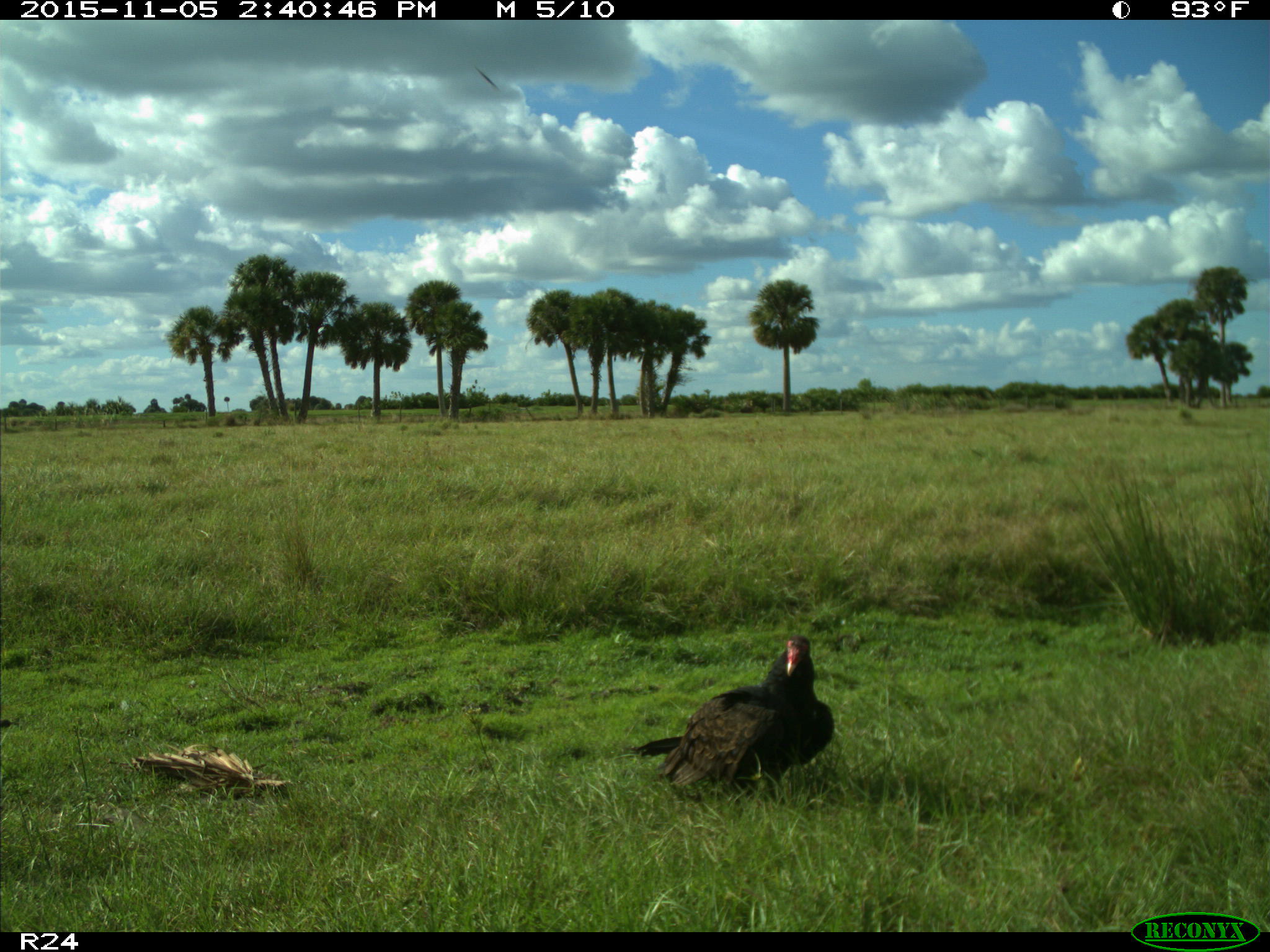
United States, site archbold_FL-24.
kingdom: Animalia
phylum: Chordata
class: Aves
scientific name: Aves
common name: birds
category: unidentified bird